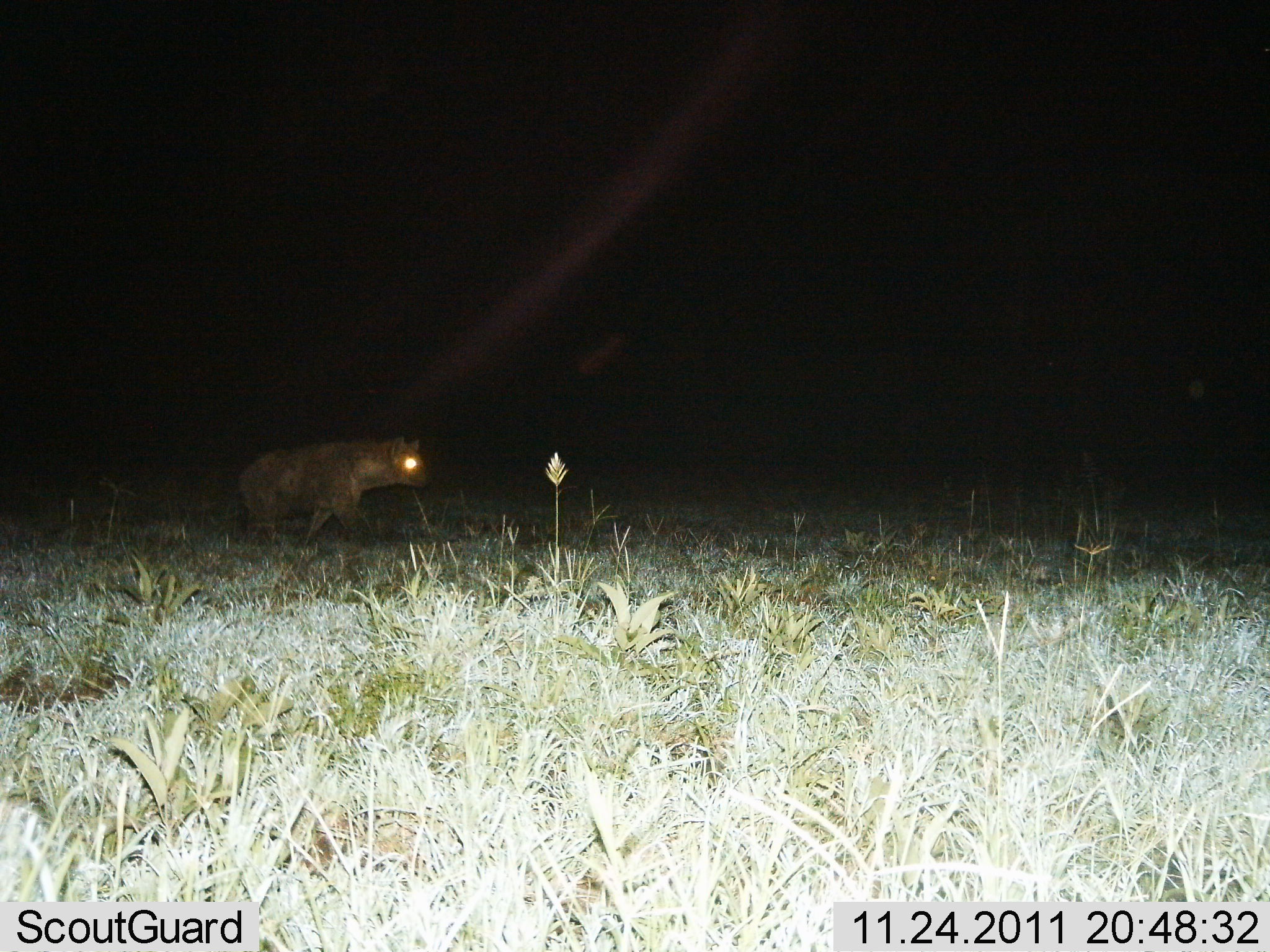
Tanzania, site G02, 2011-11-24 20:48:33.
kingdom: Animalia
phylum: Chordata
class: Mammalia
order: Carnivora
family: Hyaenidae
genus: Crocuta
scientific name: Crocuta crocuta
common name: spotted hyena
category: hyenaspotted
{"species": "hyenaspotted (spotted hyena) (Crocuta crocuta)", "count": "1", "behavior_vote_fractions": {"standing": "9%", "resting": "0%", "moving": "91%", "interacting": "0%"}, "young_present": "0%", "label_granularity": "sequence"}